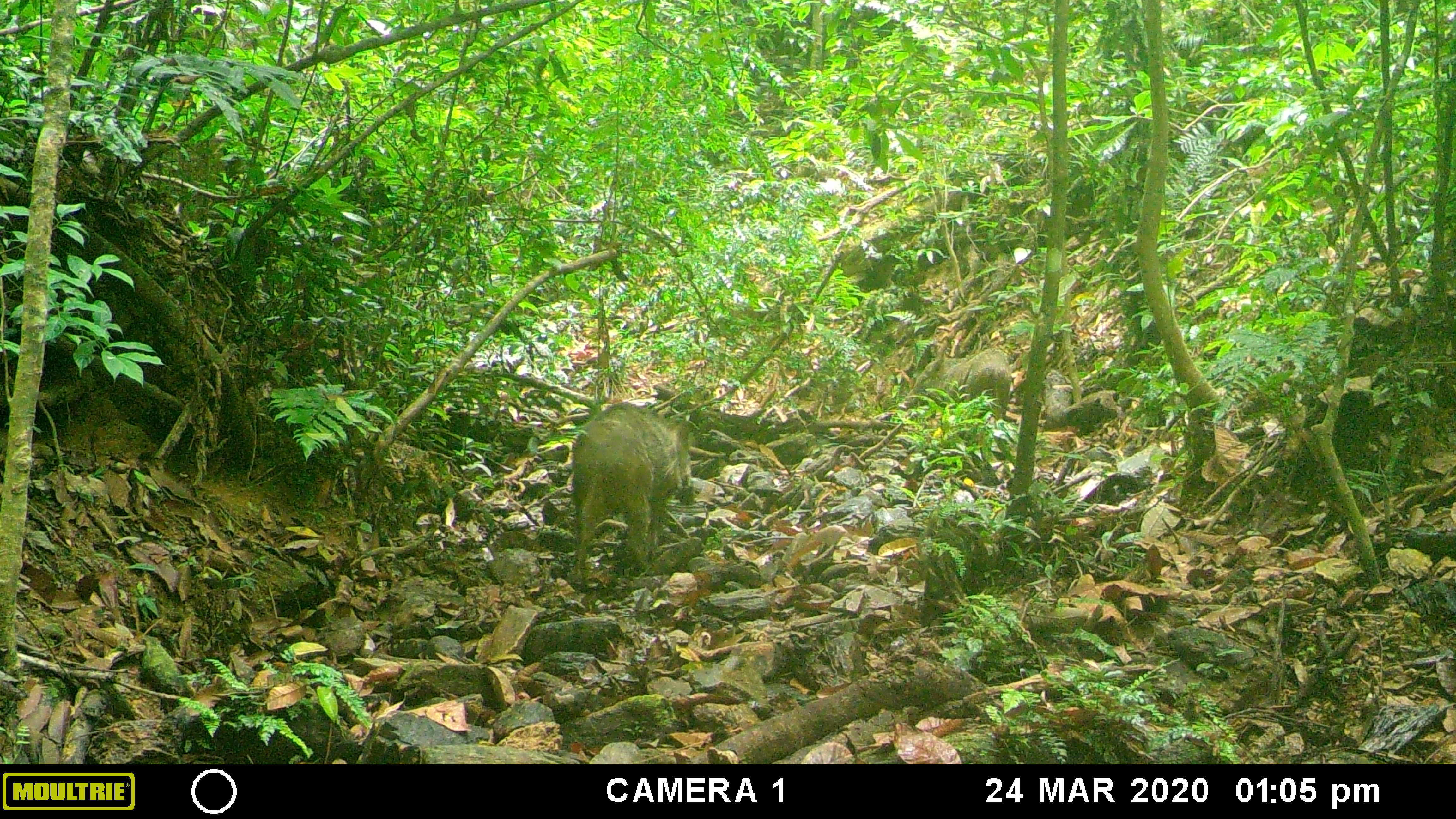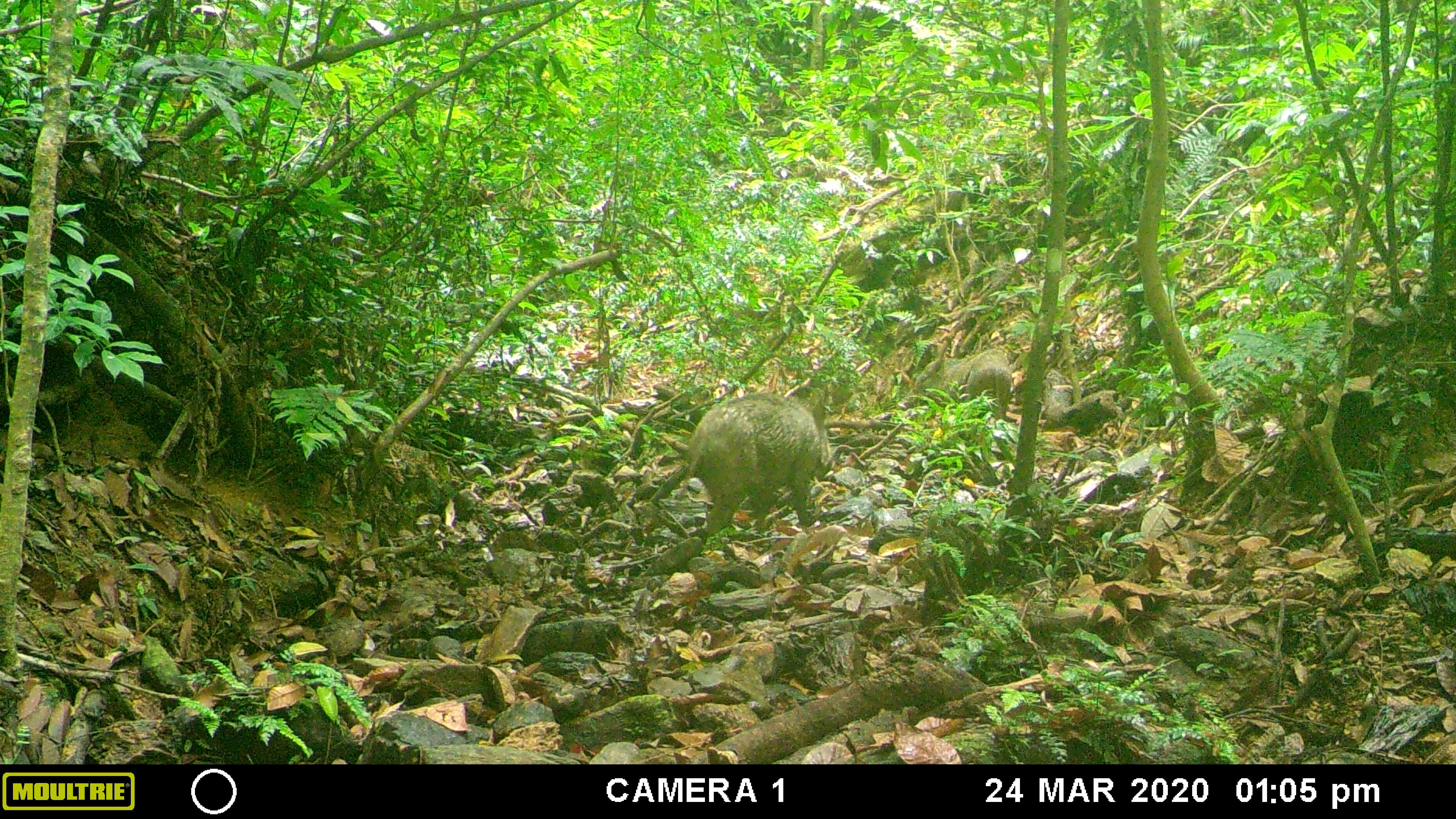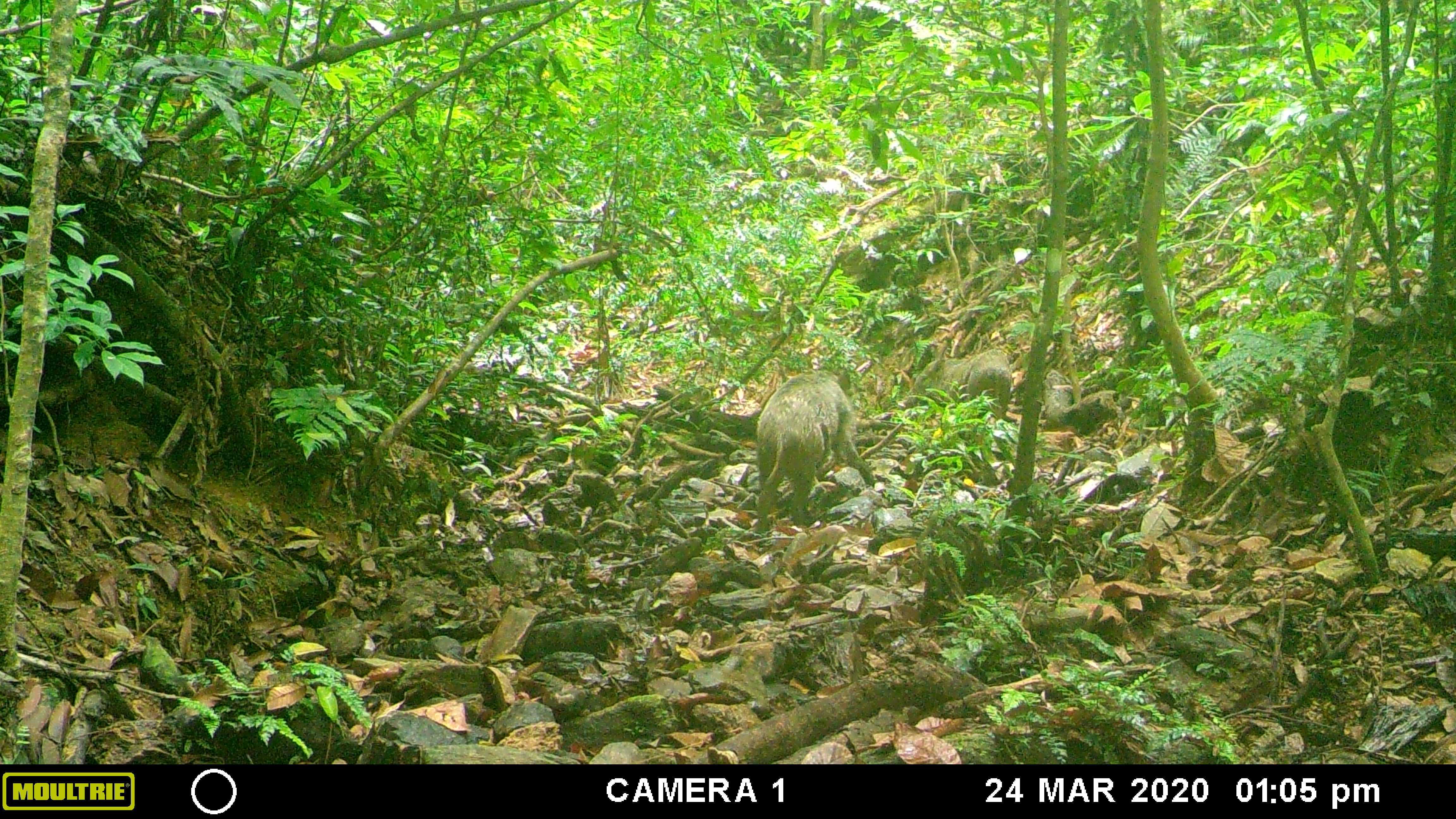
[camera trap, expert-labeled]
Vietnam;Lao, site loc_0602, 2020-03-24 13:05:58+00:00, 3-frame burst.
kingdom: Animalia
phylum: Chordata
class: Mammalia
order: Artiodactyla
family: Suidae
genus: Sus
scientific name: Sus scrofa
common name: eurasian wild pig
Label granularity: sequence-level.